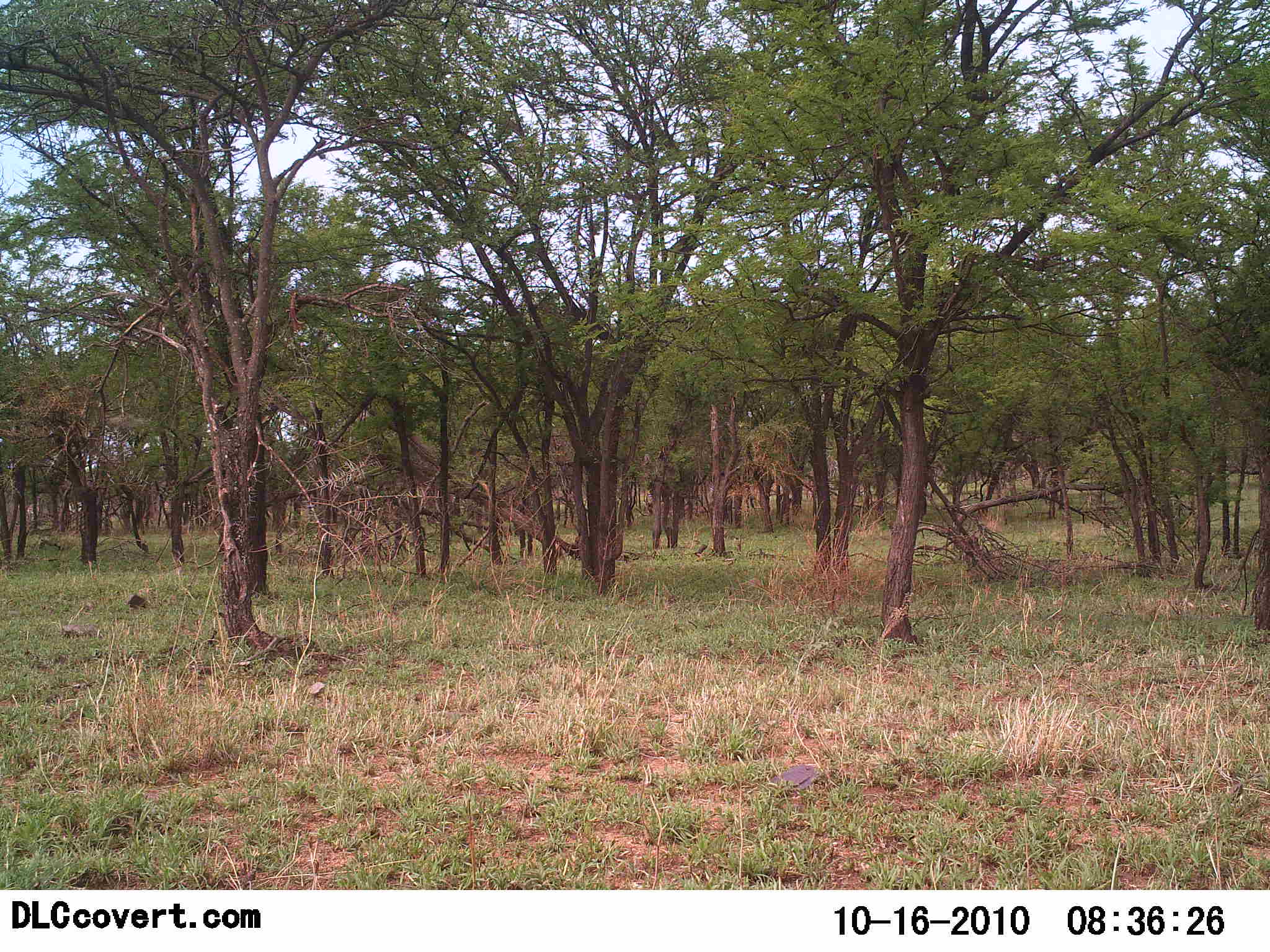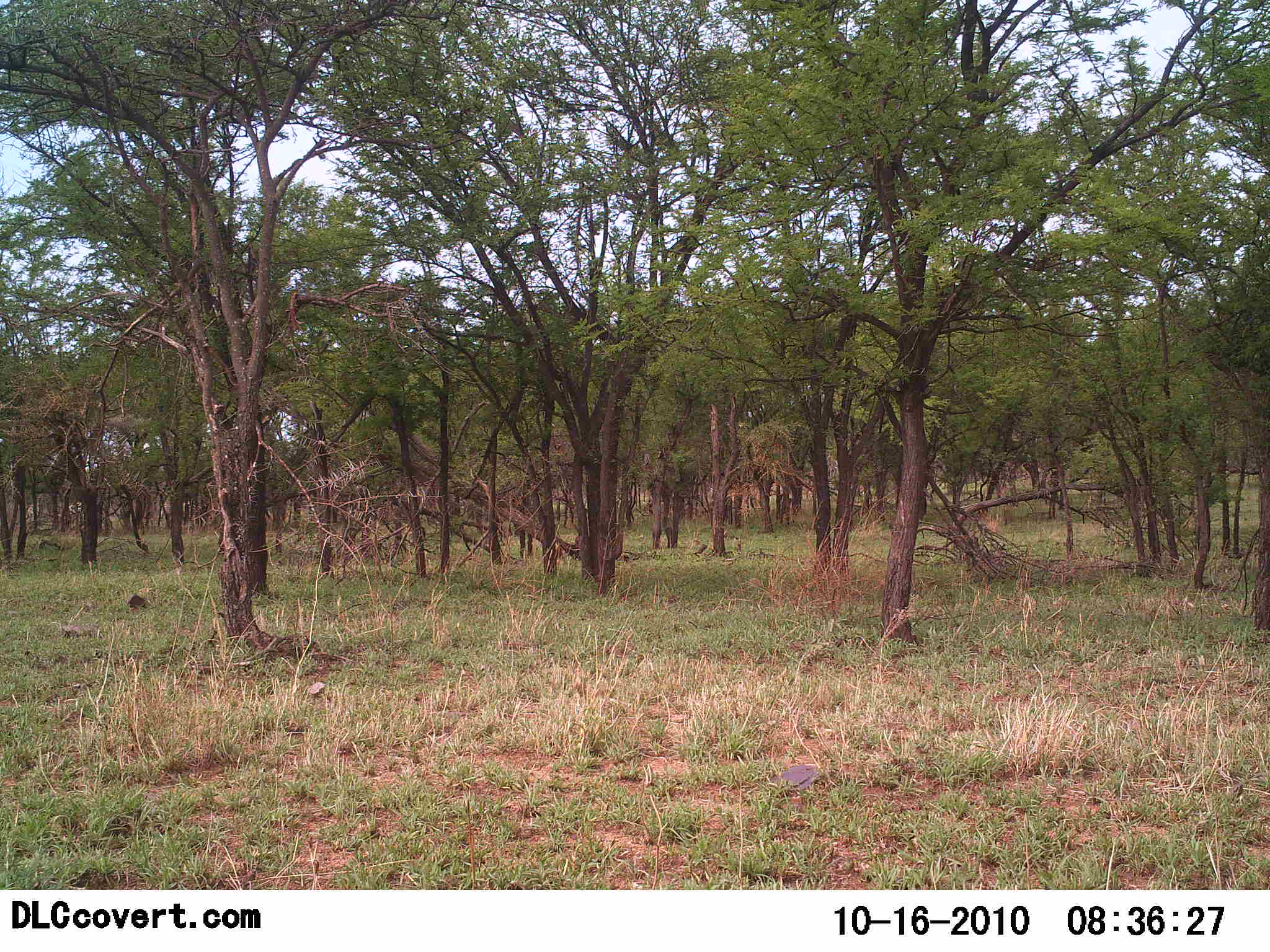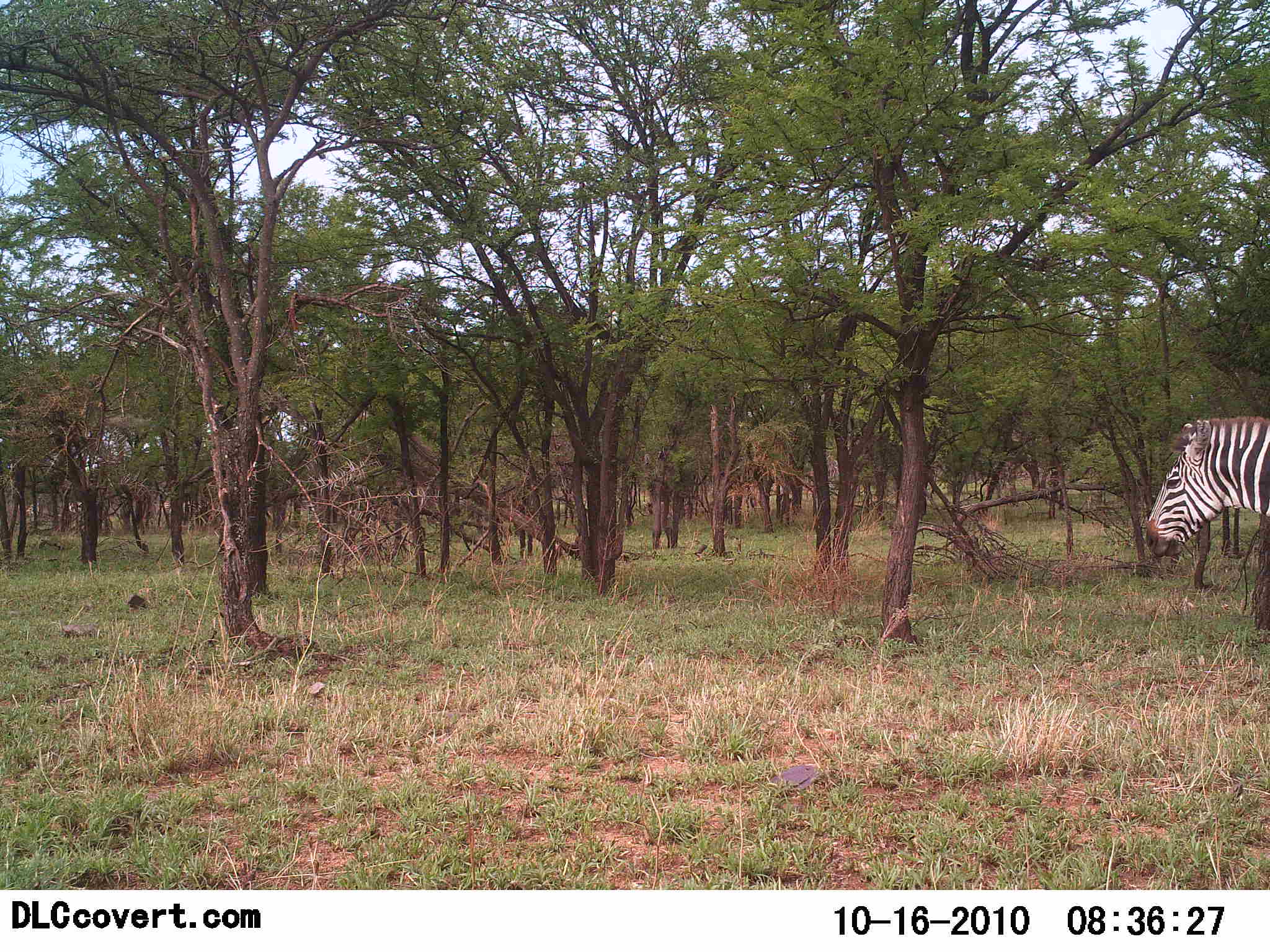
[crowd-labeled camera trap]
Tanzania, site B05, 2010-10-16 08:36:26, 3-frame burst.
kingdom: Animalia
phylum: Chordata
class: Mammalia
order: Perissodactyla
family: Equidae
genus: Equus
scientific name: Equus quagga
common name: plains zebra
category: zebra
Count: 1.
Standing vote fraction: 5%.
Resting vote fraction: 0%.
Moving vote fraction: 95%.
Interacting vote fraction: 0%.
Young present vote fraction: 0%.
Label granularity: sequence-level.